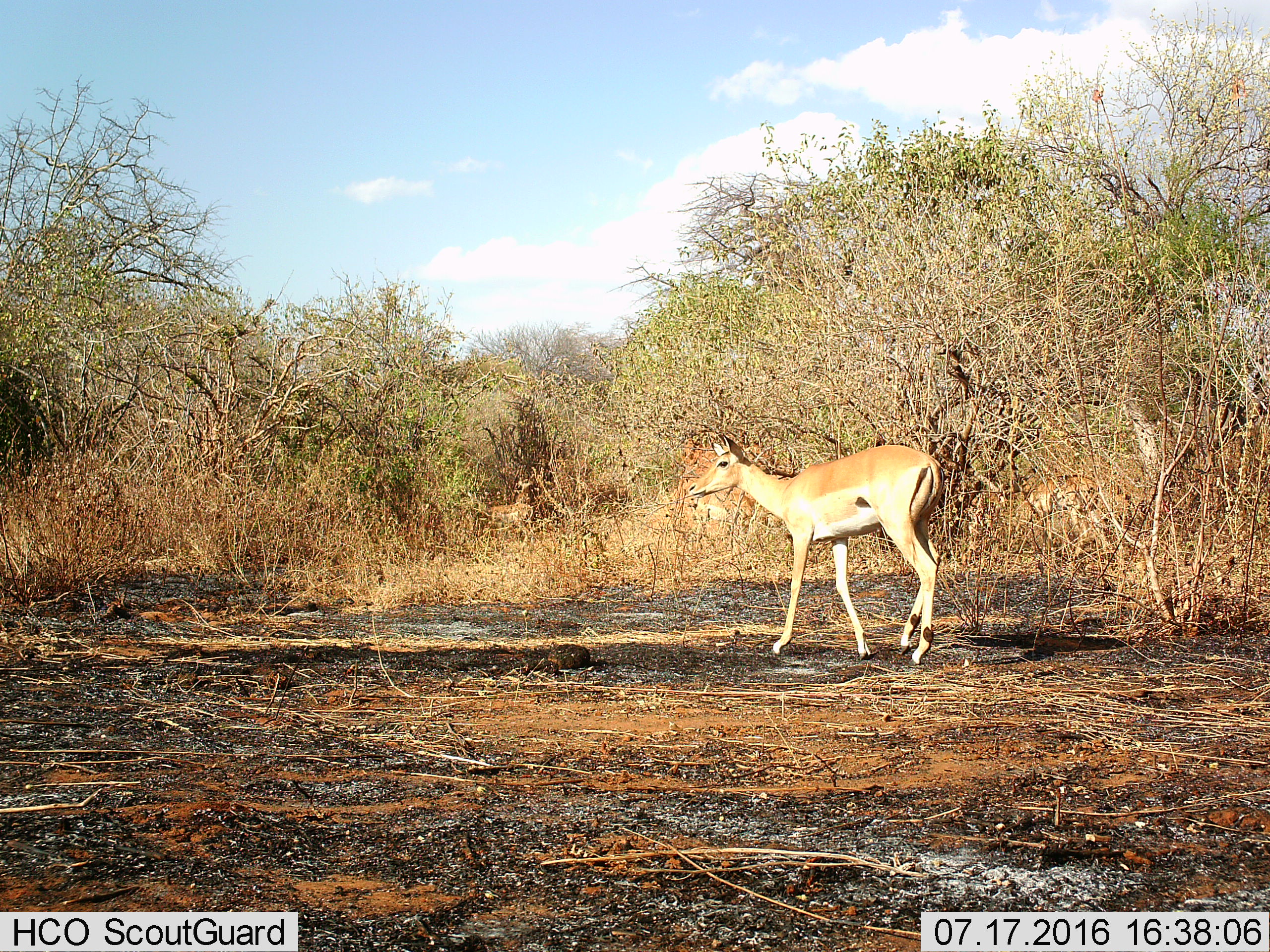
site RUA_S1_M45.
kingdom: Animalia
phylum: Chordata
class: Mammalia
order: Artiodactyla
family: Bovidae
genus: Aepyceros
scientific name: Aepyceros melampus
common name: impala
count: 1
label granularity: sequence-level